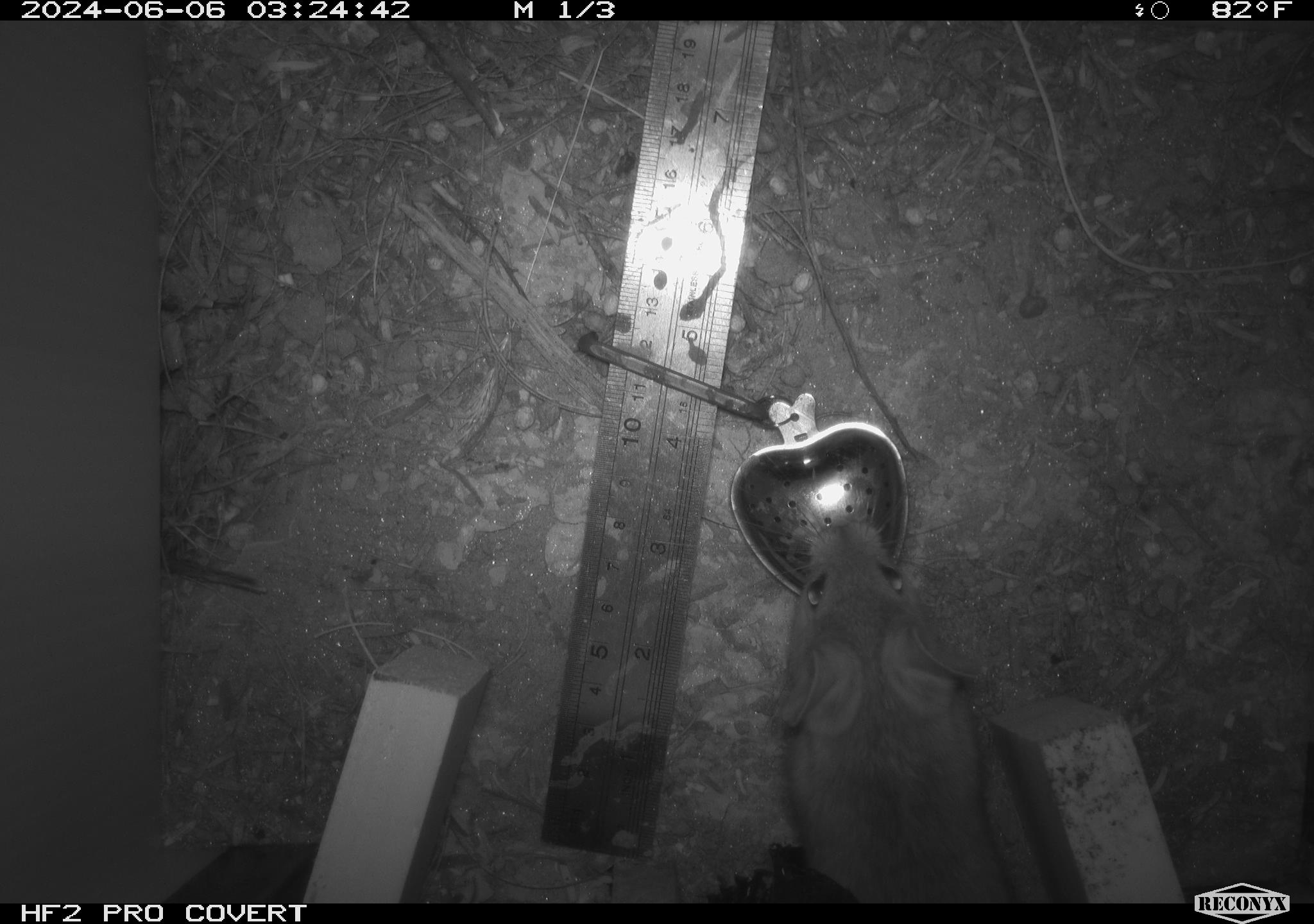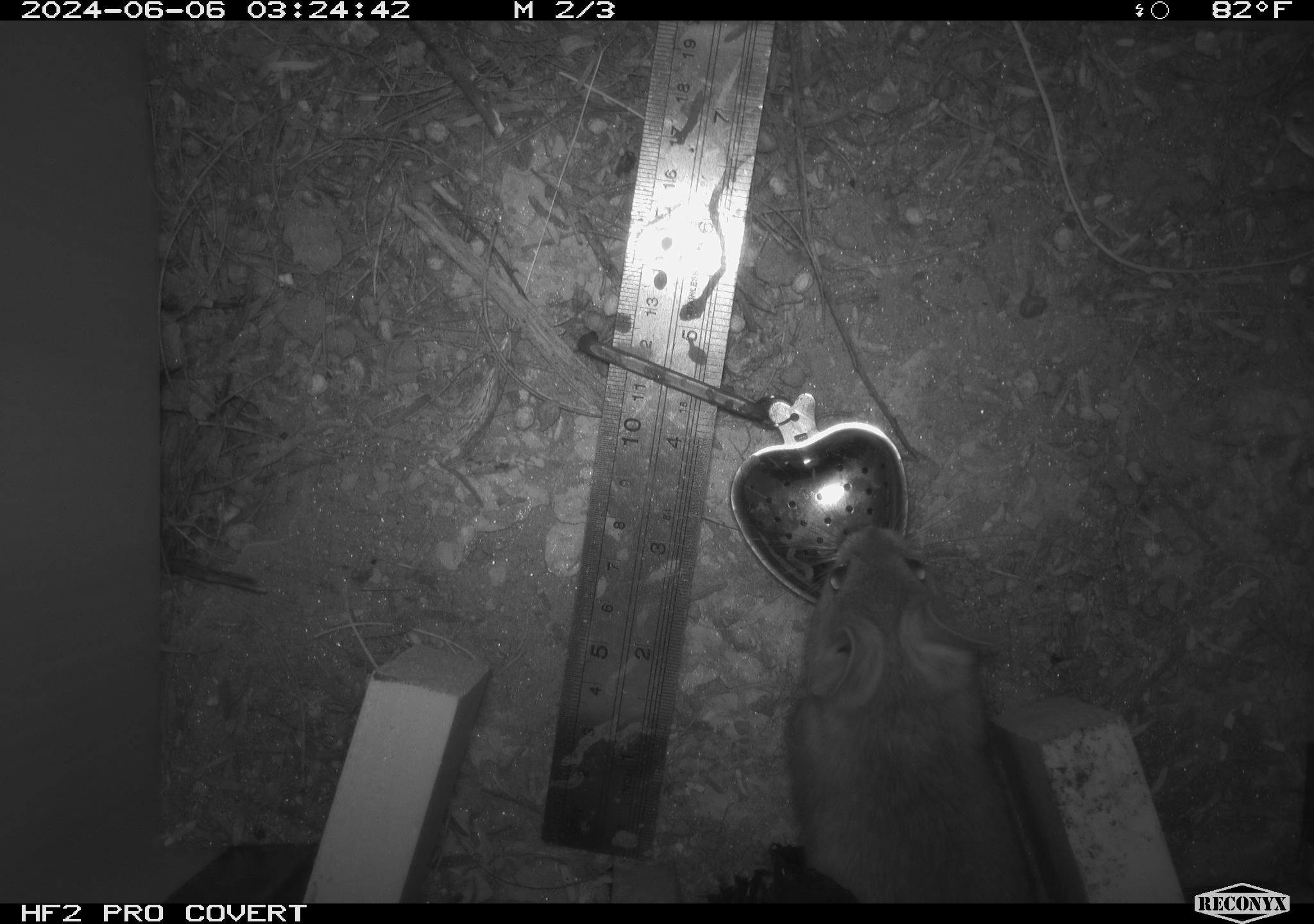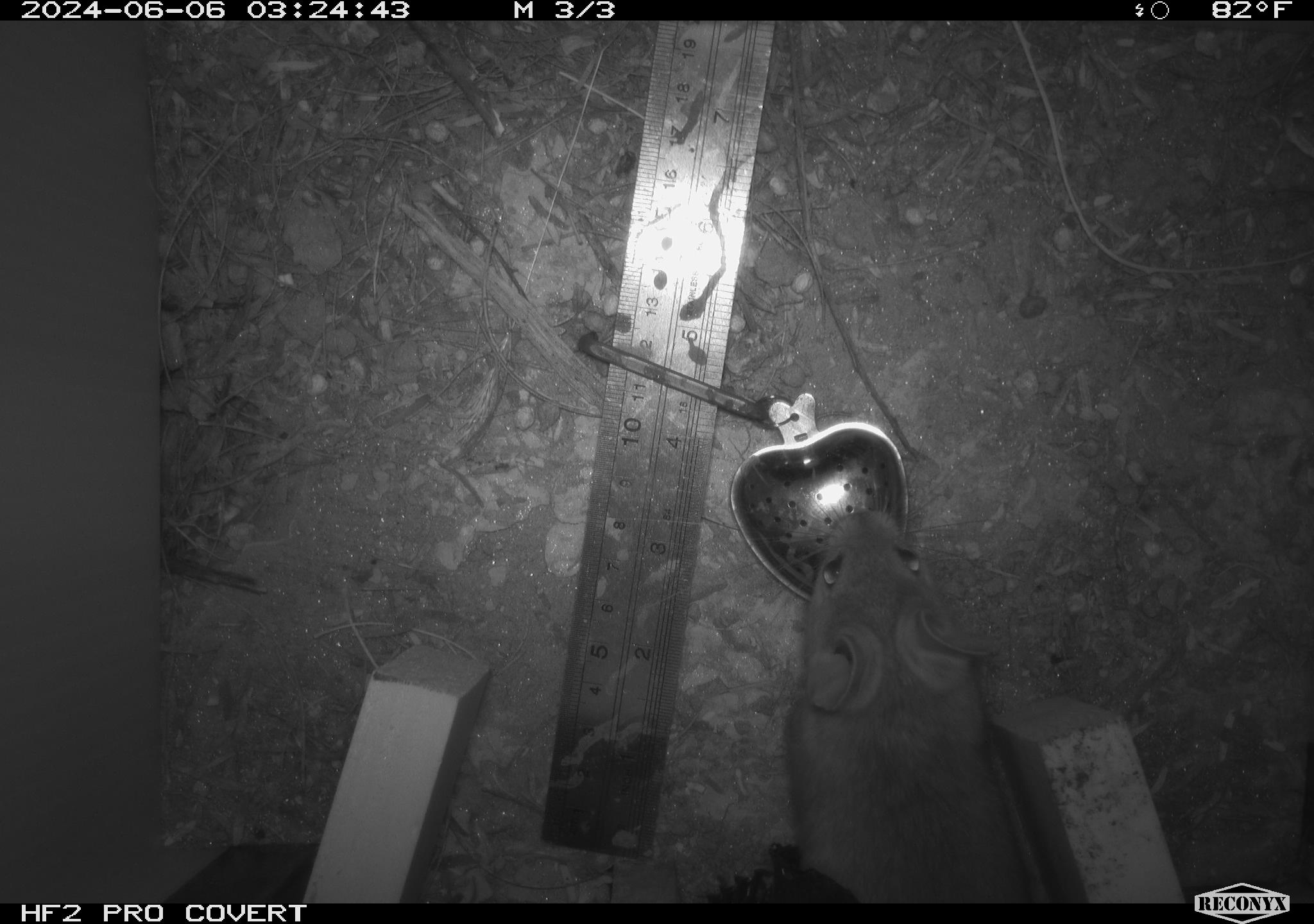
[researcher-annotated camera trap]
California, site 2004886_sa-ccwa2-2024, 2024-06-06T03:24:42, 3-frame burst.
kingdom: Animalia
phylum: Chordata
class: Mammalia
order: Rodentia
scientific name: Rodentia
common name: woodrat or rat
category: woodrat or rat species